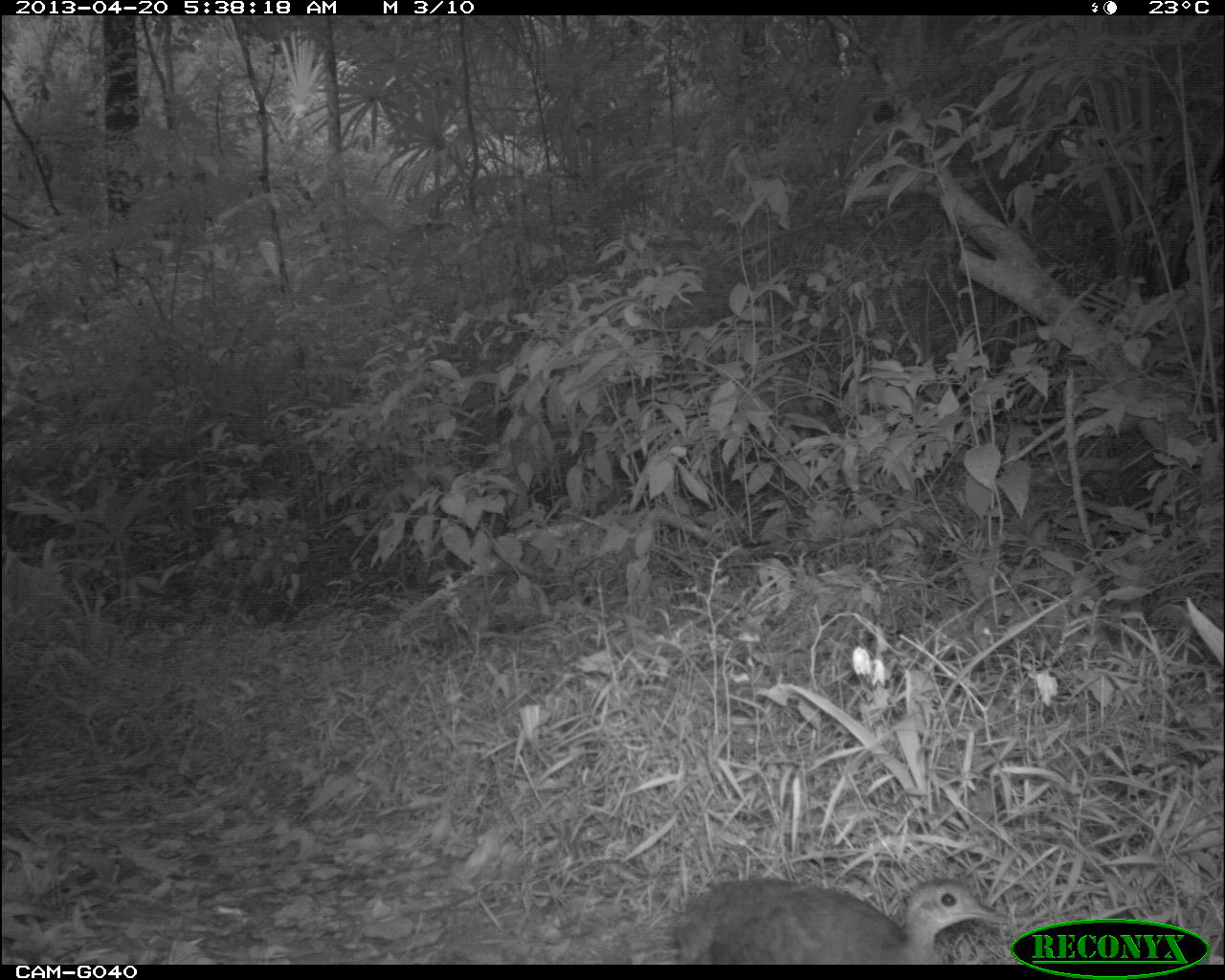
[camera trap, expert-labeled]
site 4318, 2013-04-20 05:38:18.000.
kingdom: Animalia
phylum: Chordata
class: Aves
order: Tinamiformes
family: Tinamidae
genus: Tinamus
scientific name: Tinamus major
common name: great tinamou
Tinamus major (great tinamou), count 1.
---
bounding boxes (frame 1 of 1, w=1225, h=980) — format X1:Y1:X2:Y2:
tinamus major: 673:874:1014:963